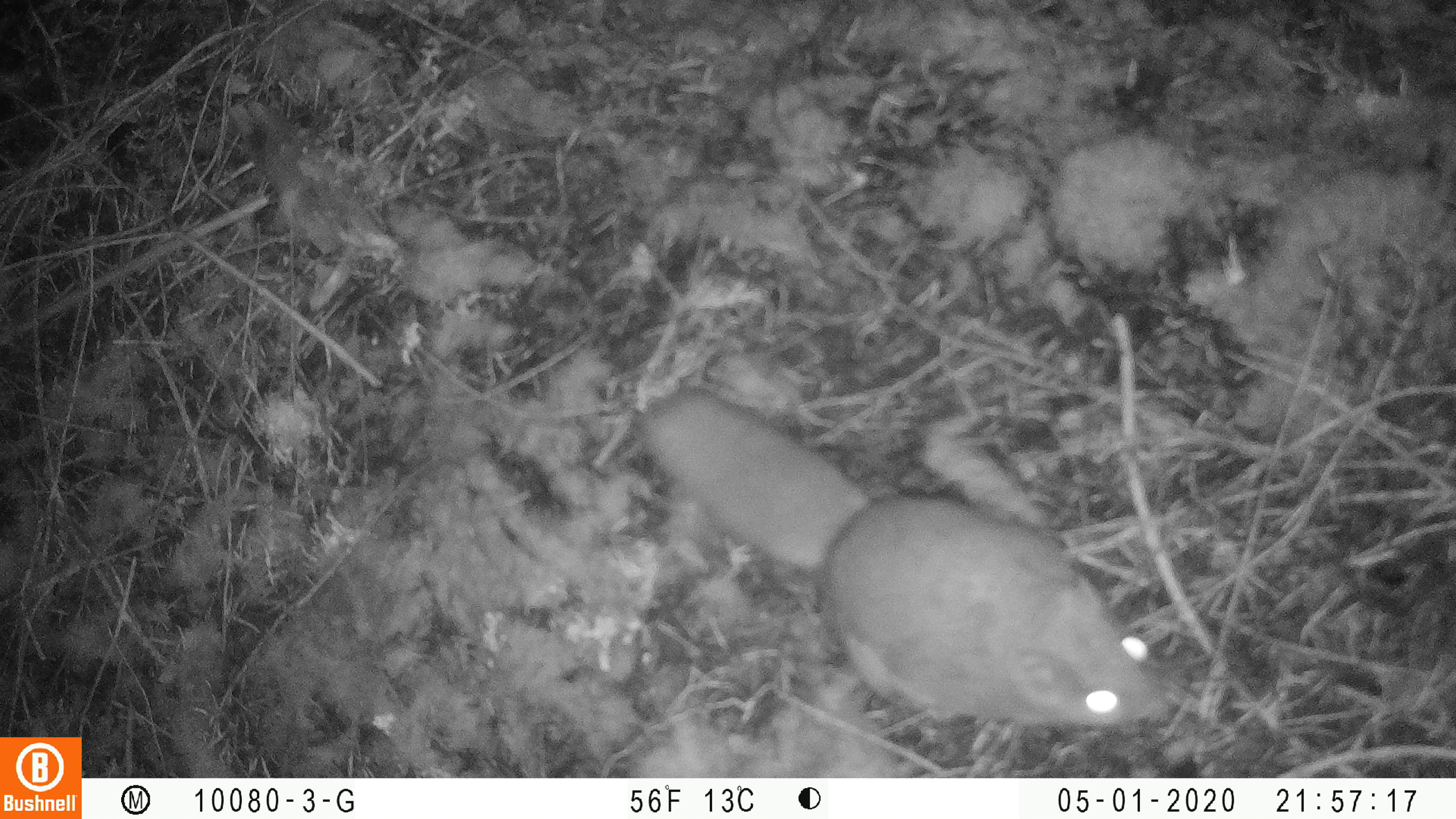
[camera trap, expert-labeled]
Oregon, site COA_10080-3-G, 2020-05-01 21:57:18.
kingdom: Animalia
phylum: Chordata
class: Mammalia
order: Rodentia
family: Sciuridae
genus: Glaucomys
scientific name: Glaucomys oregonensis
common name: humboldt's flying squirrel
Humboldt's flying squirrel (Glaucomys oregonensis).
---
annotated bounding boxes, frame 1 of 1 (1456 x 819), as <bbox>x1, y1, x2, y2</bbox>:
humboldt's flying squirrel: <bbox>623, 376, 1174, 735</bbox>